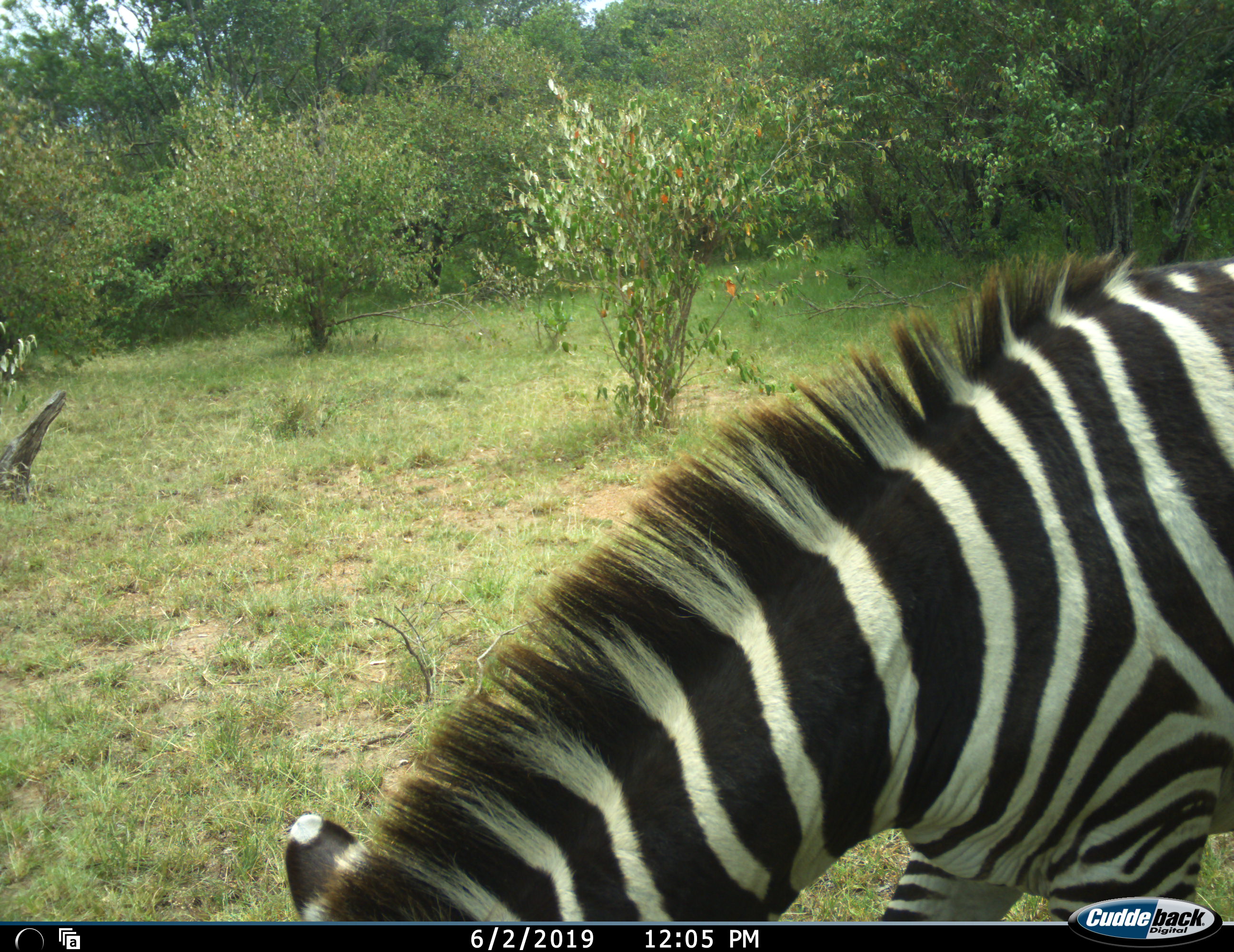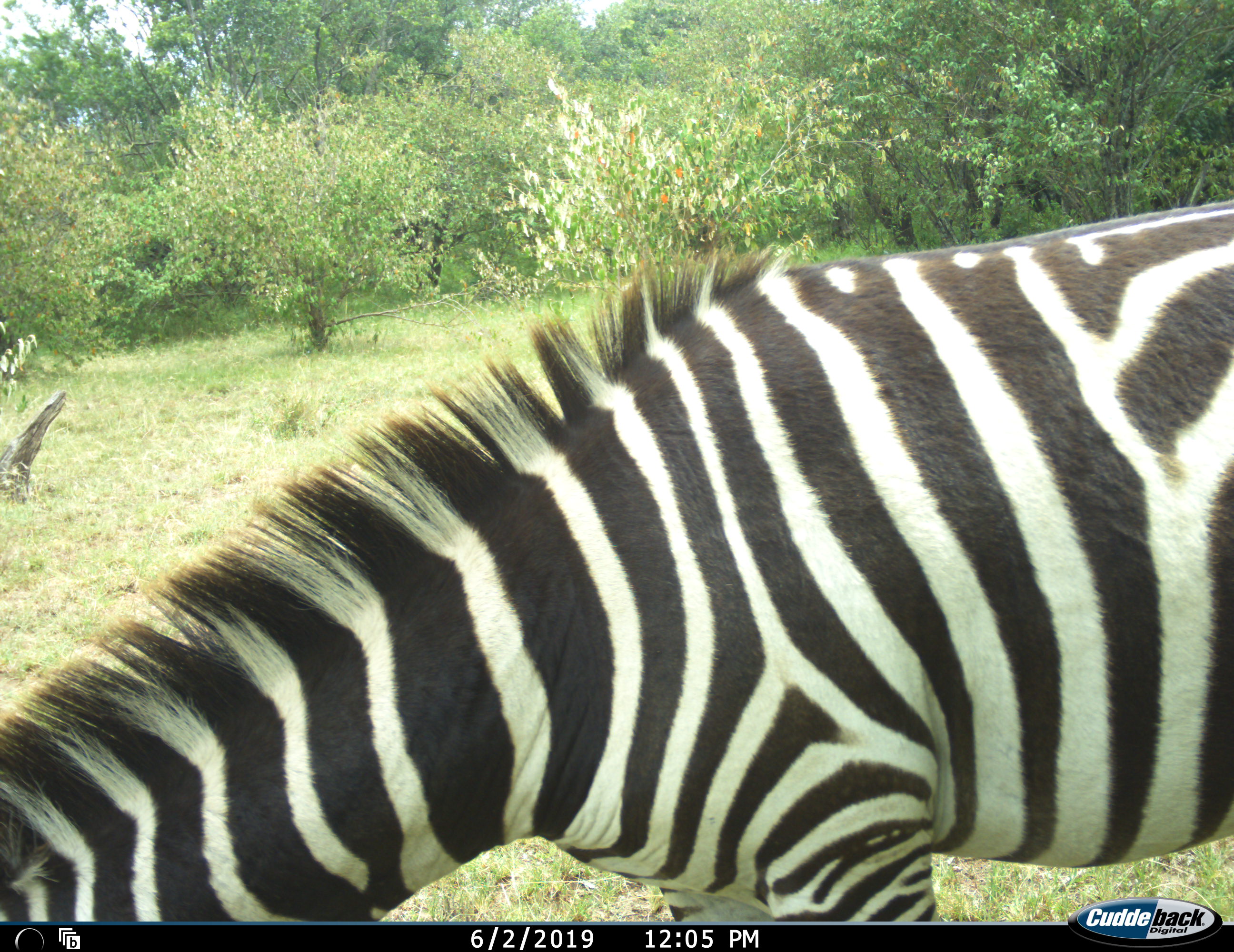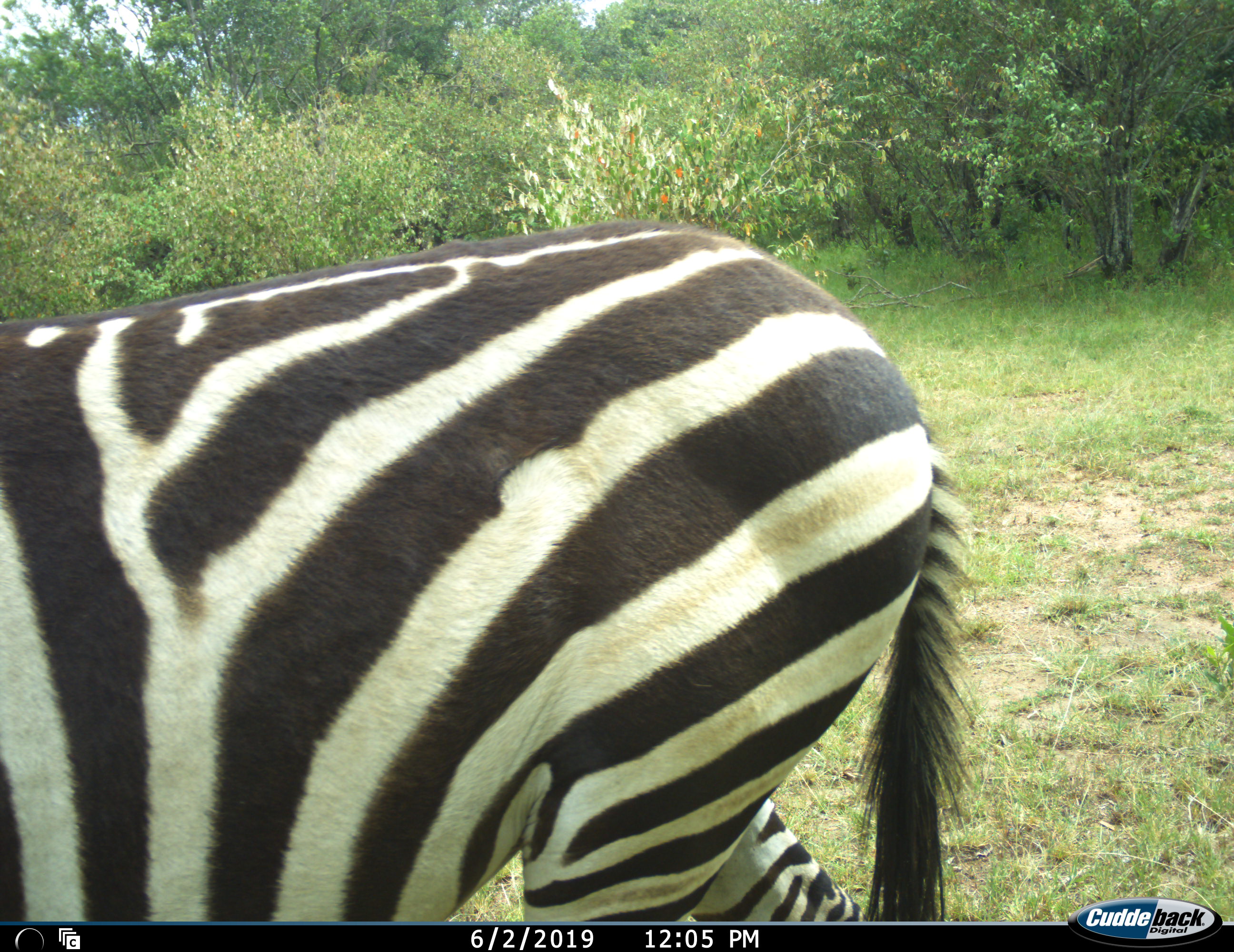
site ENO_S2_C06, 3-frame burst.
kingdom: Animalia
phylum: Chordata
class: Mammalia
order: Perissodactyla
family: Equidae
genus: Equus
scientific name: Equus quagga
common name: plains zebra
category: zebraplains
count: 1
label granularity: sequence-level